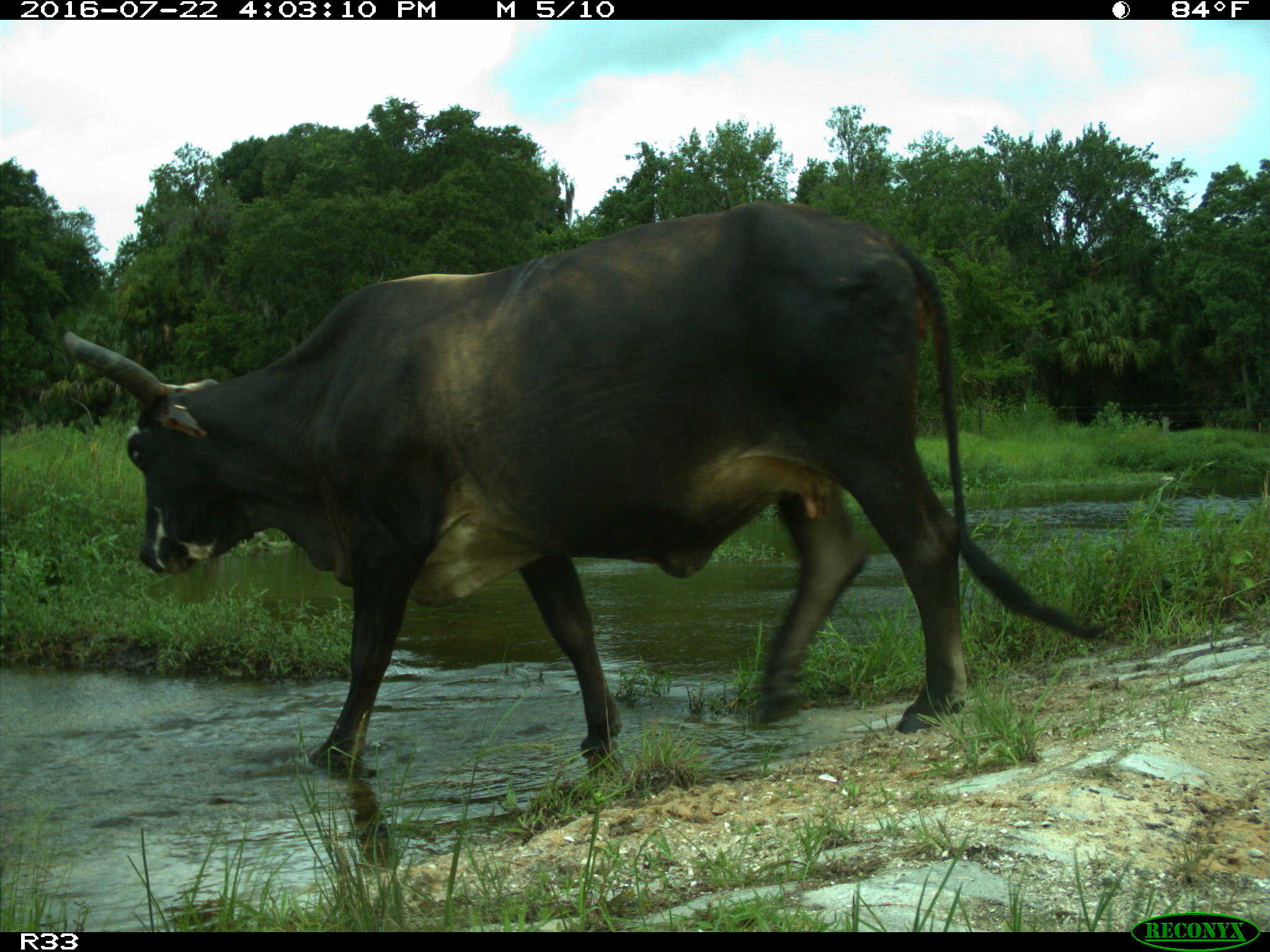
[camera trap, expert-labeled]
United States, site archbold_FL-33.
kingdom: Animalia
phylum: Chordata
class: Mammalia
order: Artiodactyla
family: Bovidae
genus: Bos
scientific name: Bos taurus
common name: domestic cow